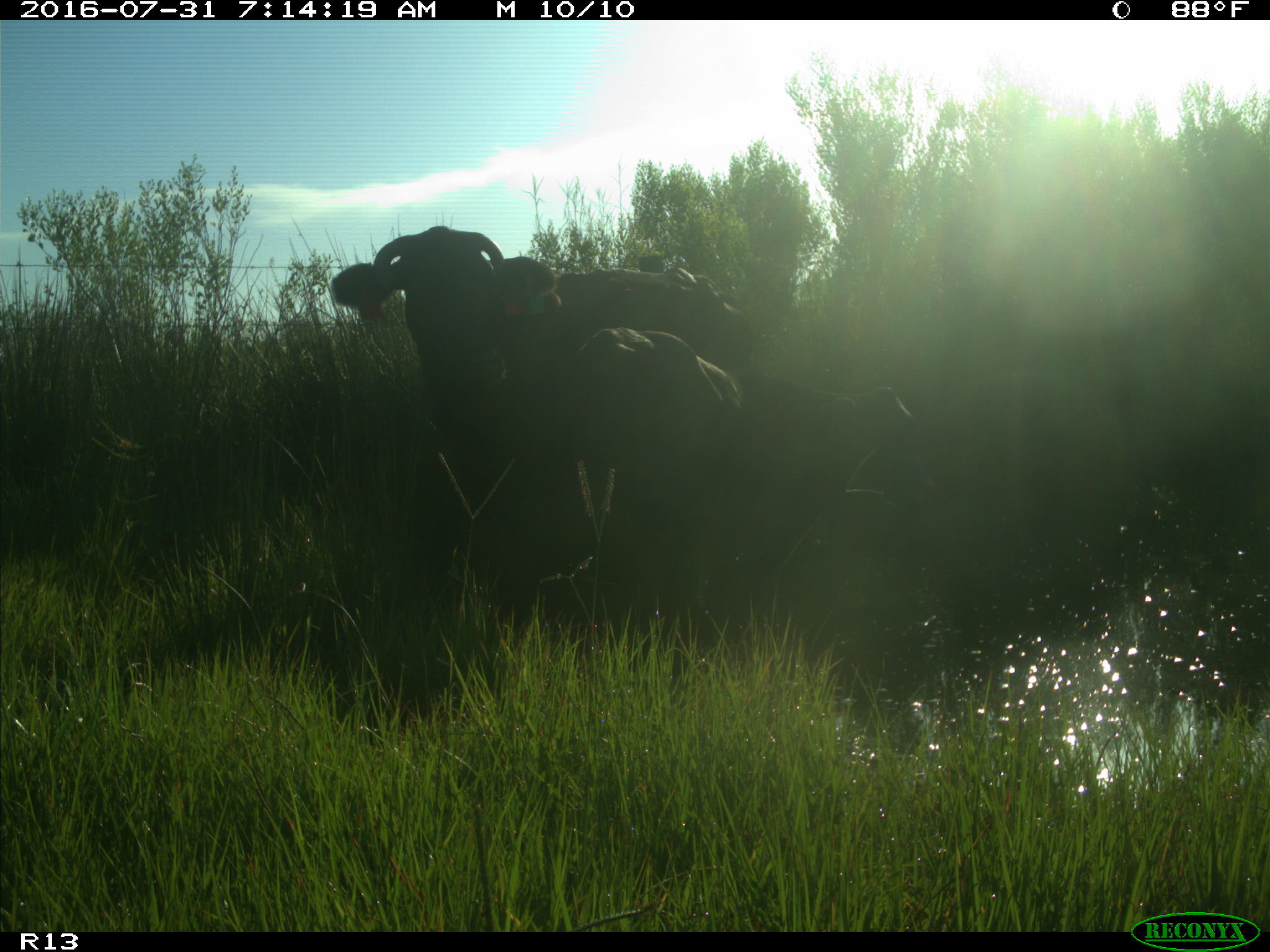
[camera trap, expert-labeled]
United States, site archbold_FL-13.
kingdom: Animalia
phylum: Chordata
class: Mammalia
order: Artiodactyla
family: Bovidae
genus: Bos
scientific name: Bos taurus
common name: domestic cow